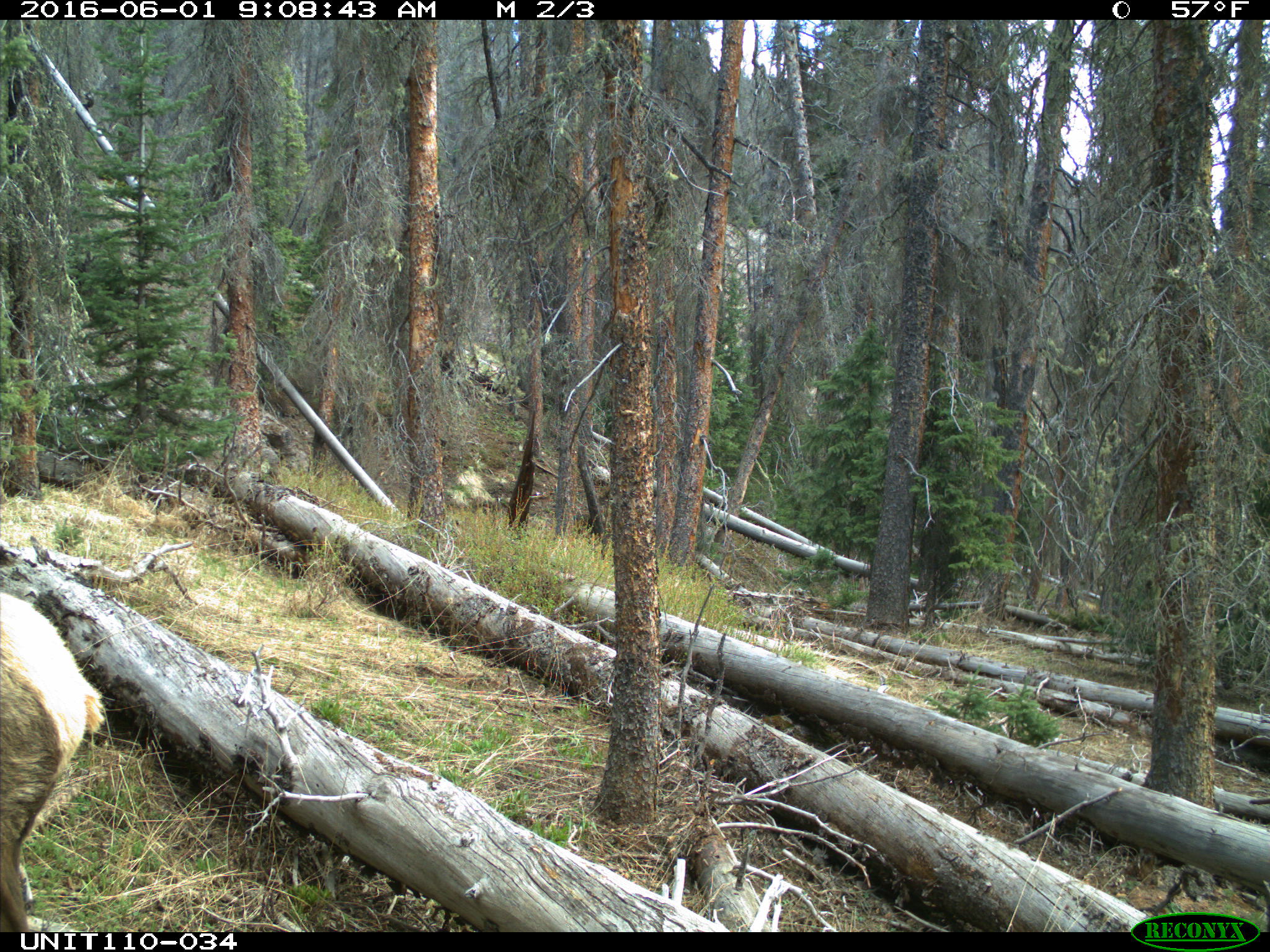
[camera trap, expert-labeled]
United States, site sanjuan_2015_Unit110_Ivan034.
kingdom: Animalia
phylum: Chordata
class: Mammalia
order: Artiodactyla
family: Cervidae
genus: Cervus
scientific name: Cervus elaphus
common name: red deer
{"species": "Cervus elaphus (red deer)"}